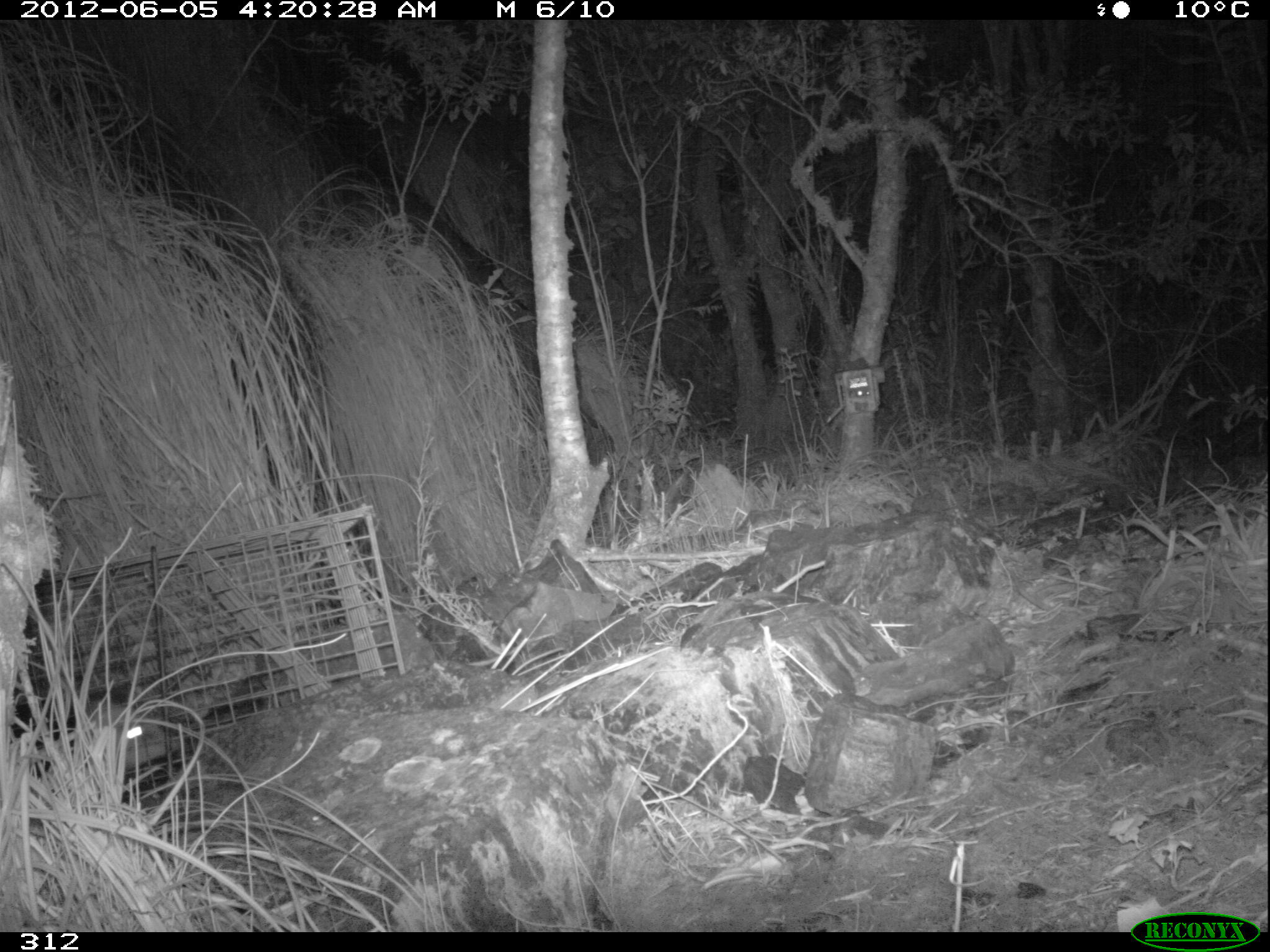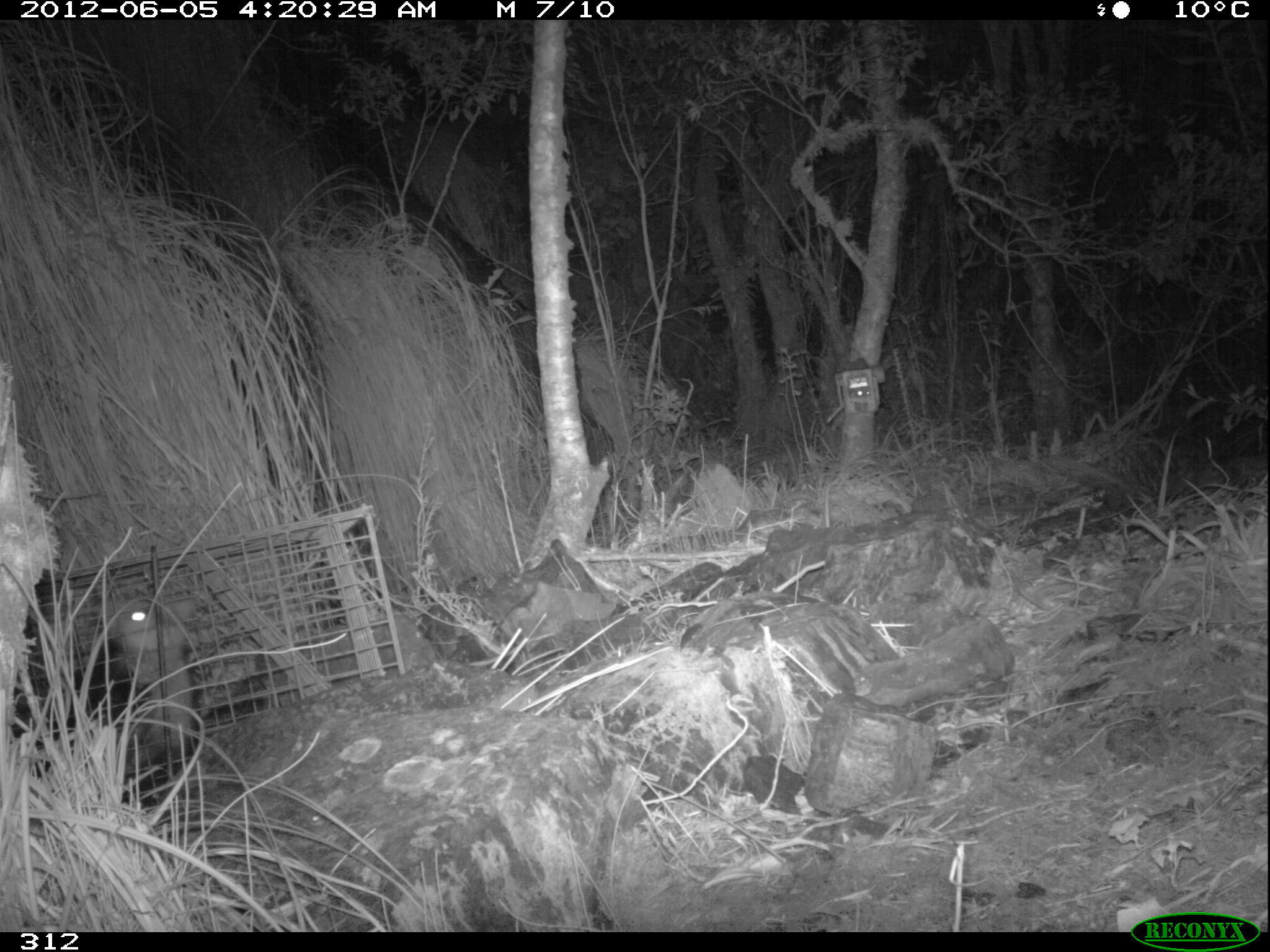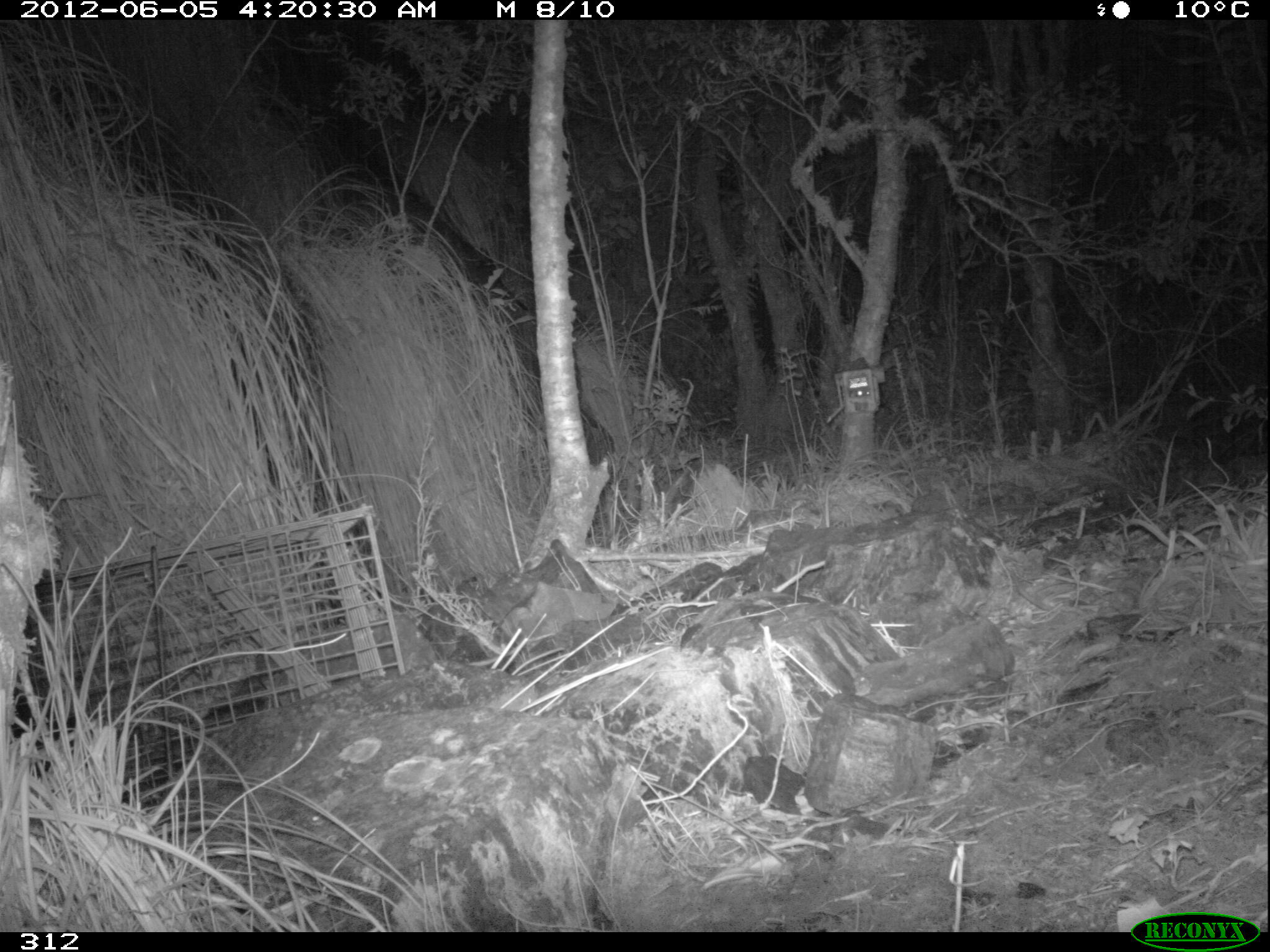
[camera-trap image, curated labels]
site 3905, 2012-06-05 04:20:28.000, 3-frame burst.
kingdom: Animalia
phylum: Chordata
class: Mammalia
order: Didelphimorphia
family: Didelphidae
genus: Didelphis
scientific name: Didelphis pernigra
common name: andean white-eared opossum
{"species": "Didelphis pernigra (andean white-eared opossum)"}